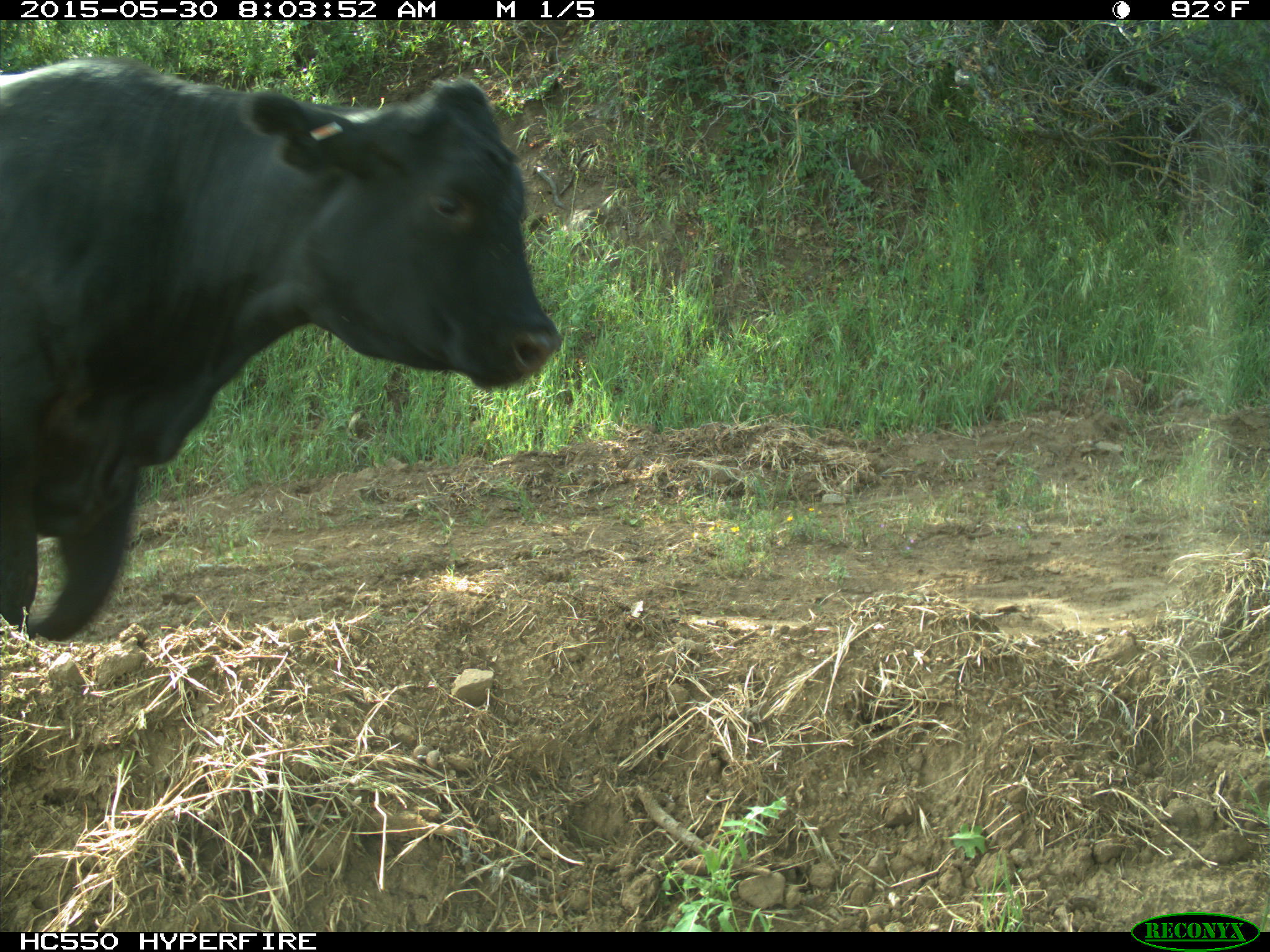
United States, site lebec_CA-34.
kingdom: Animalia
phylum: Chordata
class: Mammalia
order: Artiodactyla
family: Bovidae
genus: Bos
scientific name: Bos taurus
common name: domestic cow